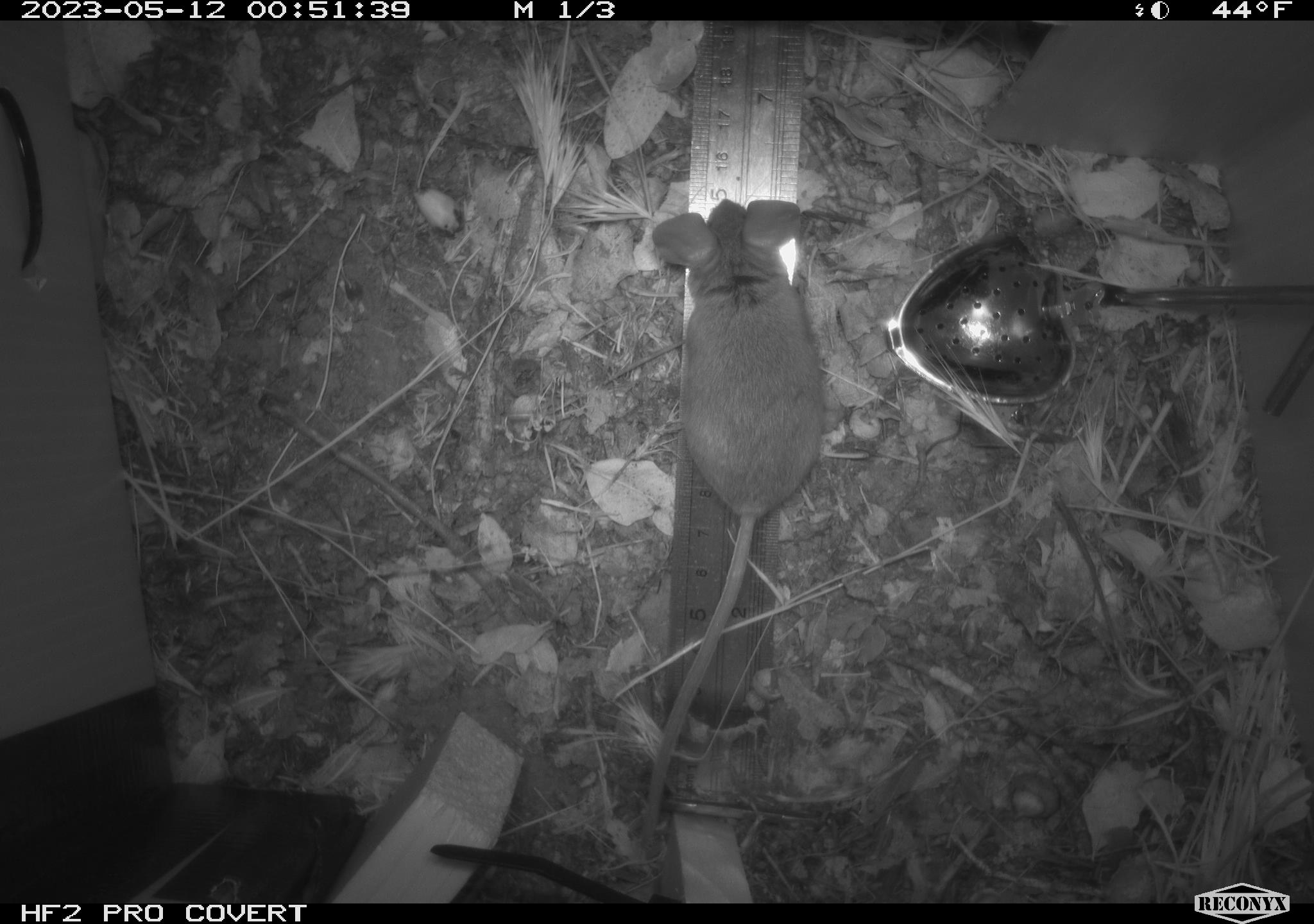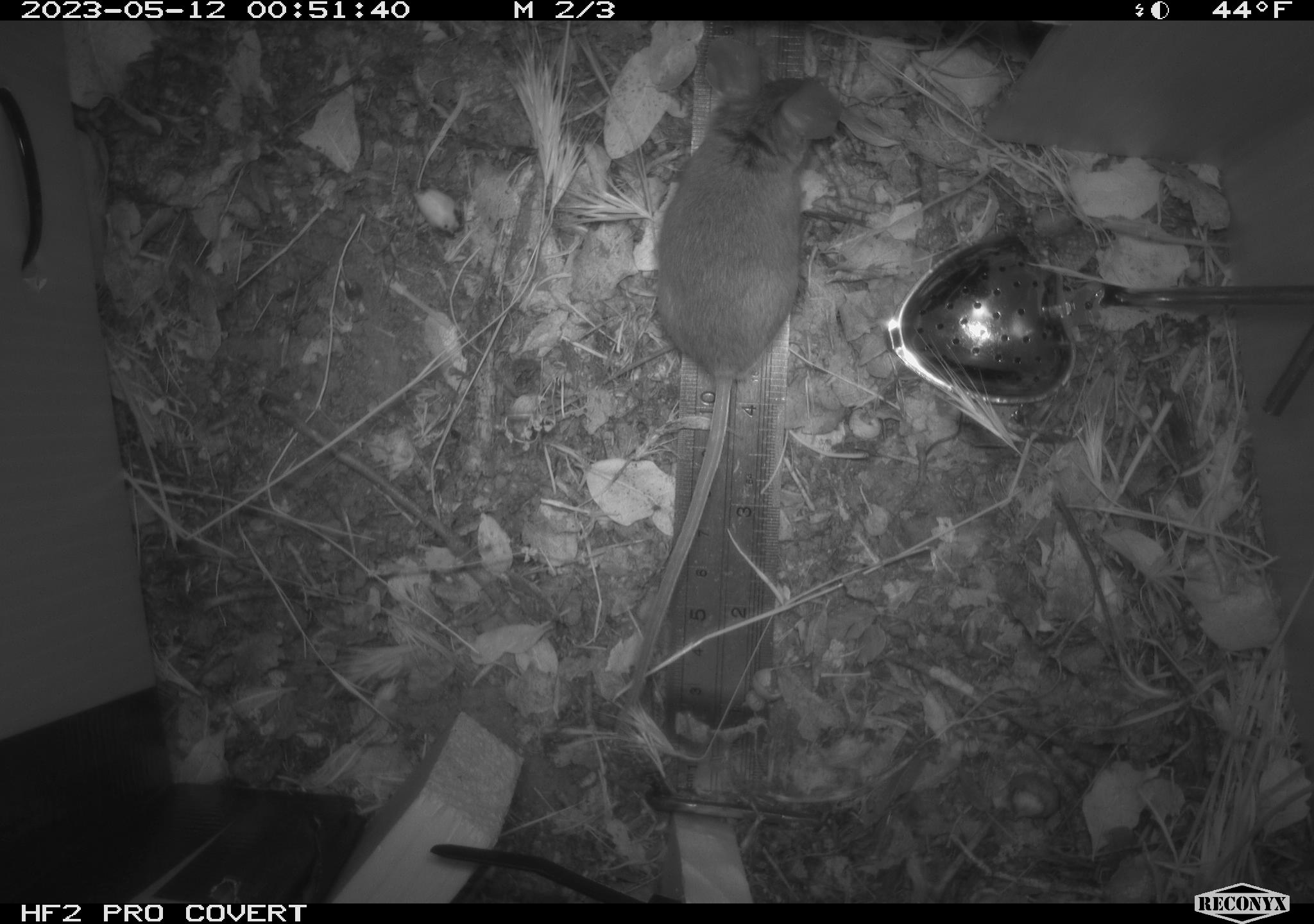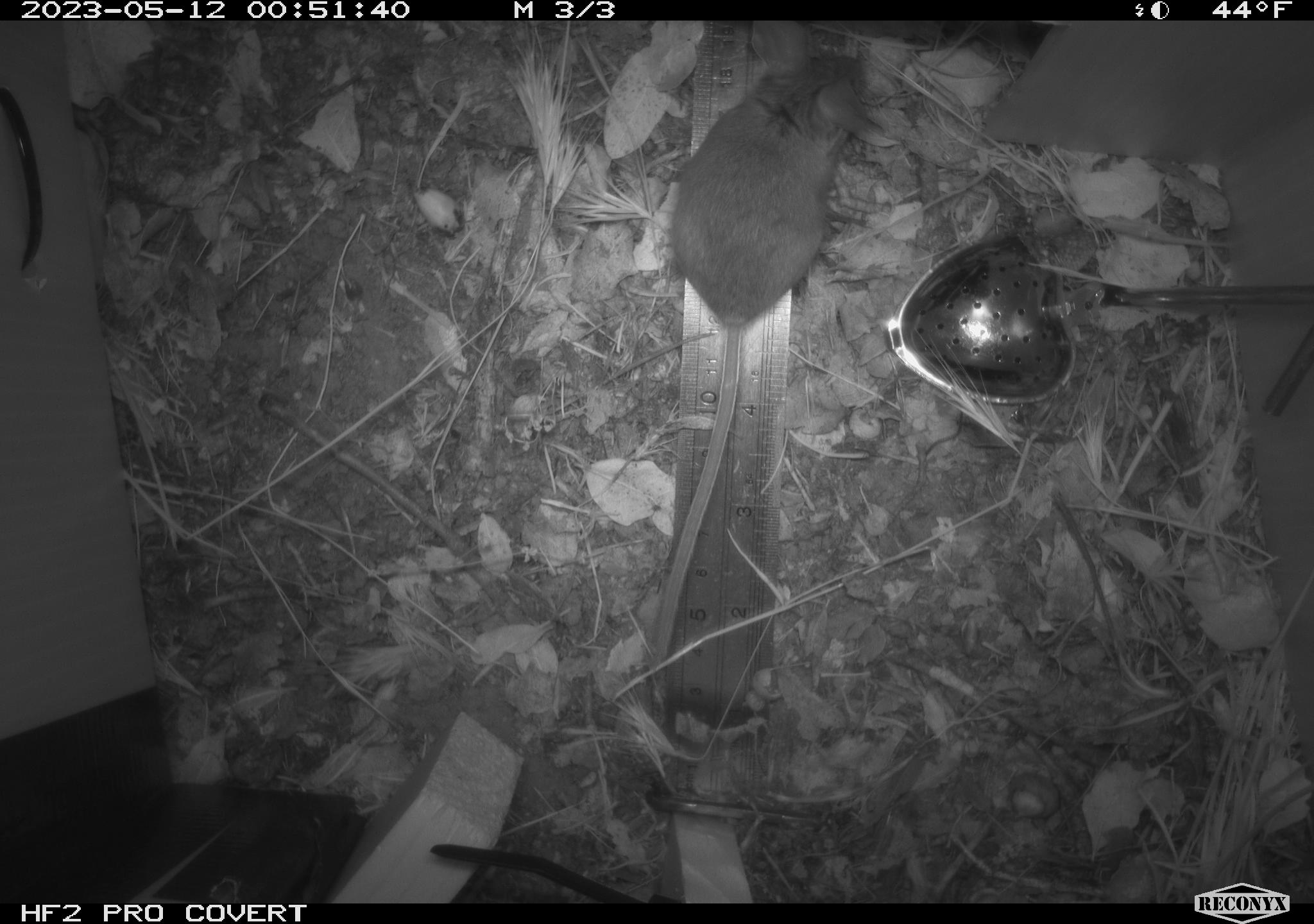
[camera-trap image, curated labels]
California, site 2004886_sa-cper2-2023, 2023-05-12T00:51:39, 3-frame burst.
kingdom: Animalia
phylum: Chordata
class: Mammalia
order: Rodentia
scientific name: Rodentia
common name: mouse species